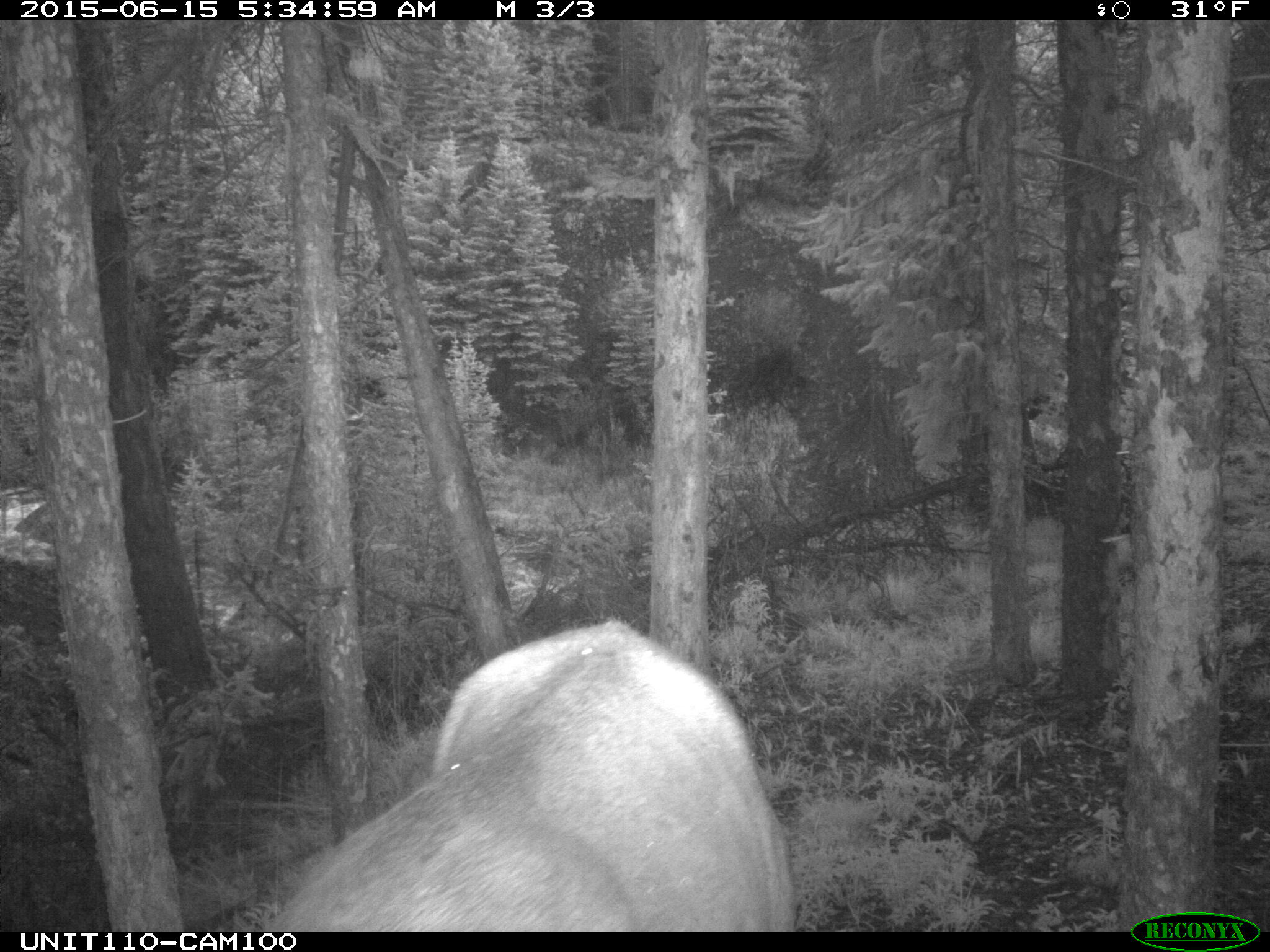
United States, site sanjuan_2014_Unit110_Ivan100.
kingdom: Animalia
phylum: Chordata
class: Mammalia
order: Artiodactyla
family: Cervidae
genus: Cervus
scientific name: Cervus elaphus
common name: red deer